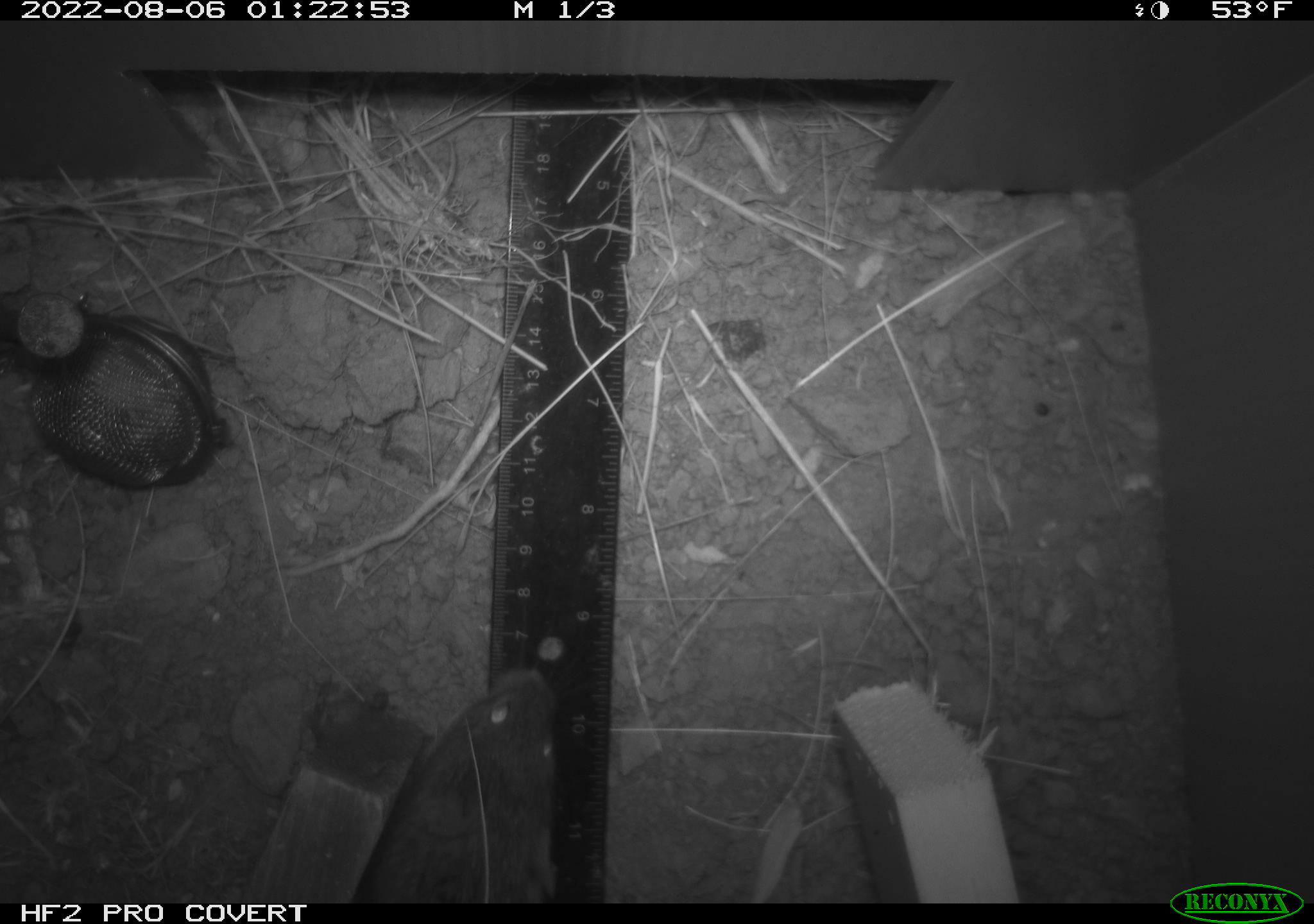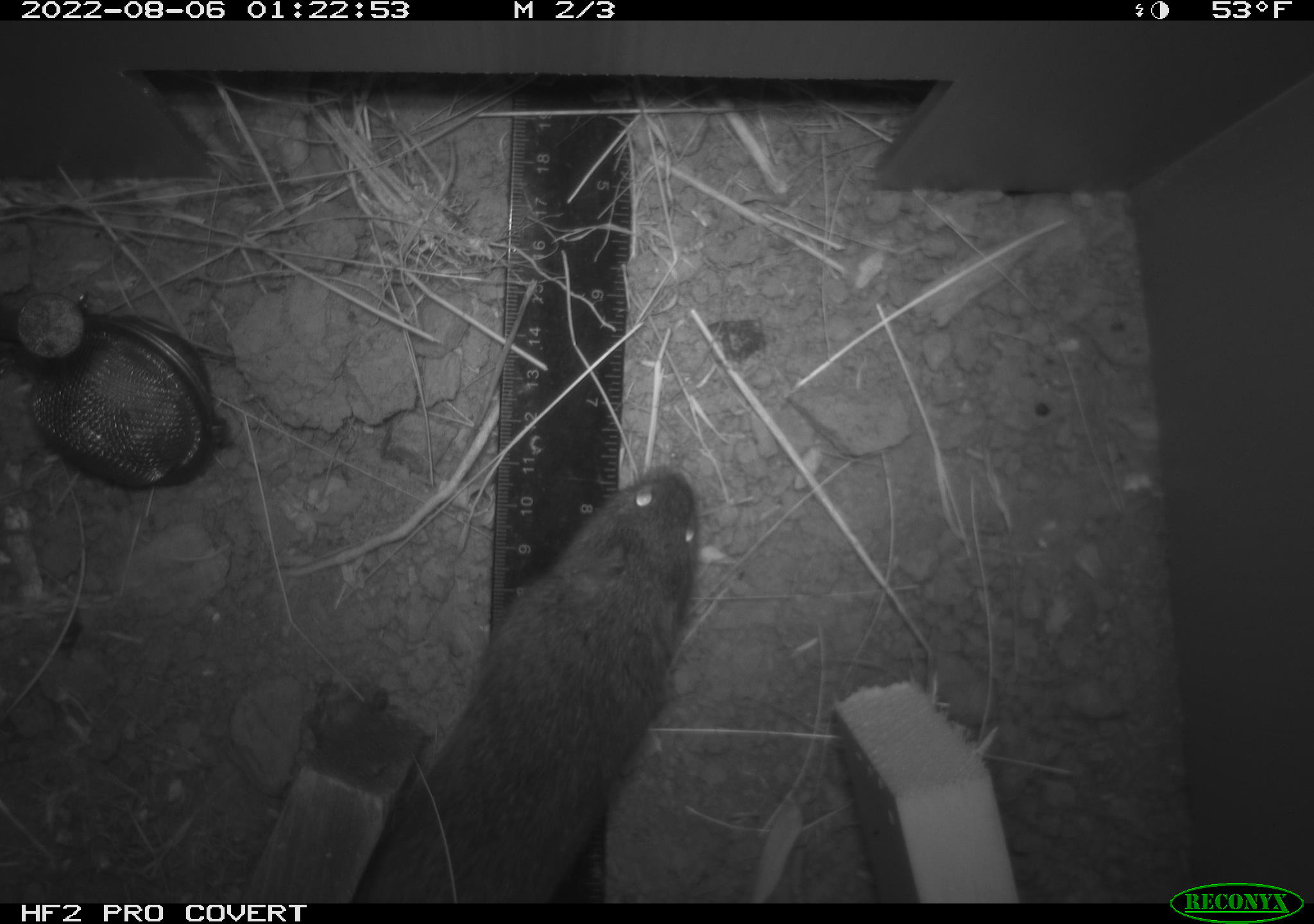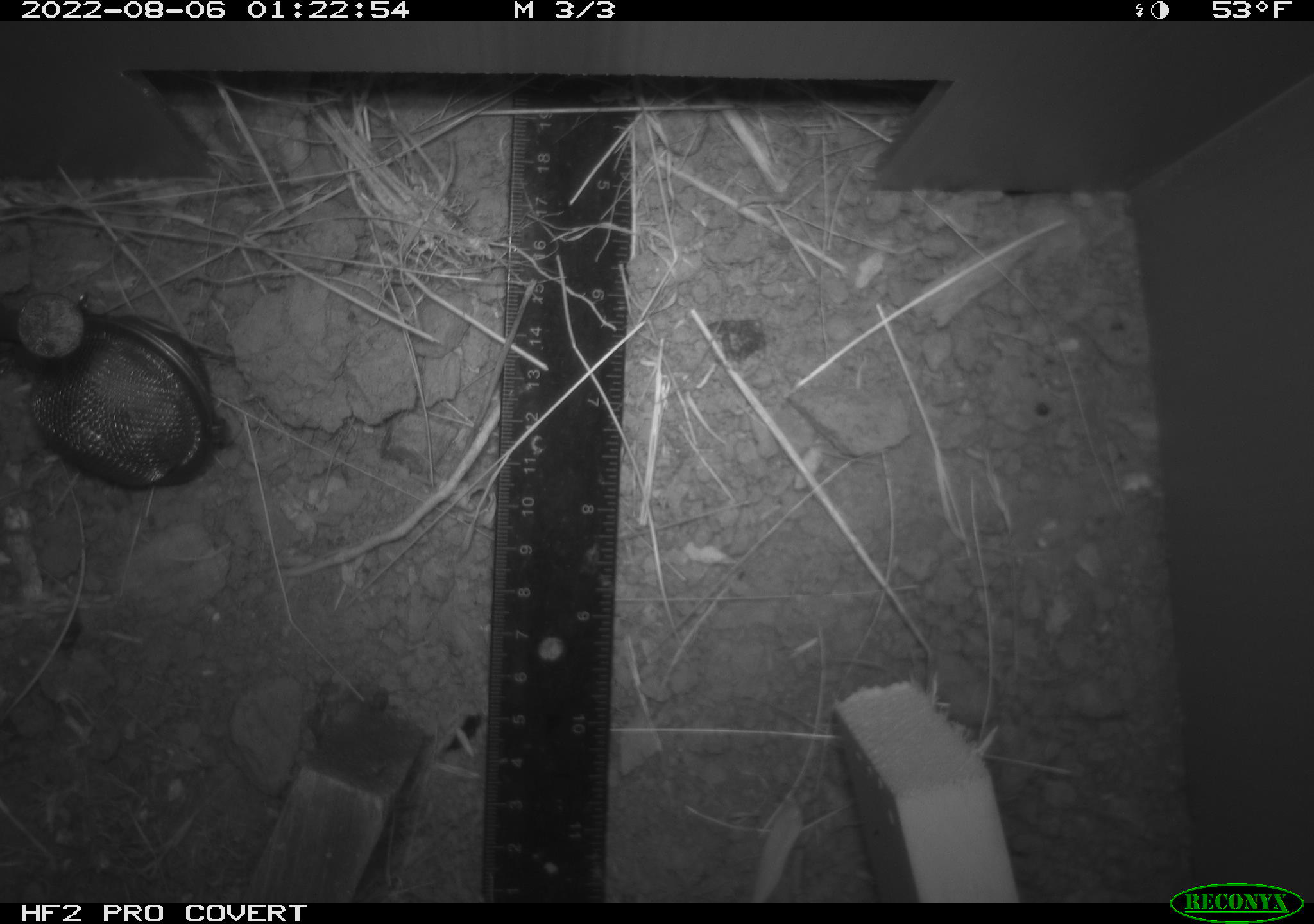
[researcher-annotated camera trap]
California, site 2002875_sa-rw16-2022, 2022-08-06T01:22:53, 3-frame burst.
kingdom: Animalia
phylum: Chordata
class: Mammalia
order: Rodentia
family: Cricetidae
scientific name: Arvicolinae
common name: voles, lemmings, and muskrats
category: arvicolinae subfamily